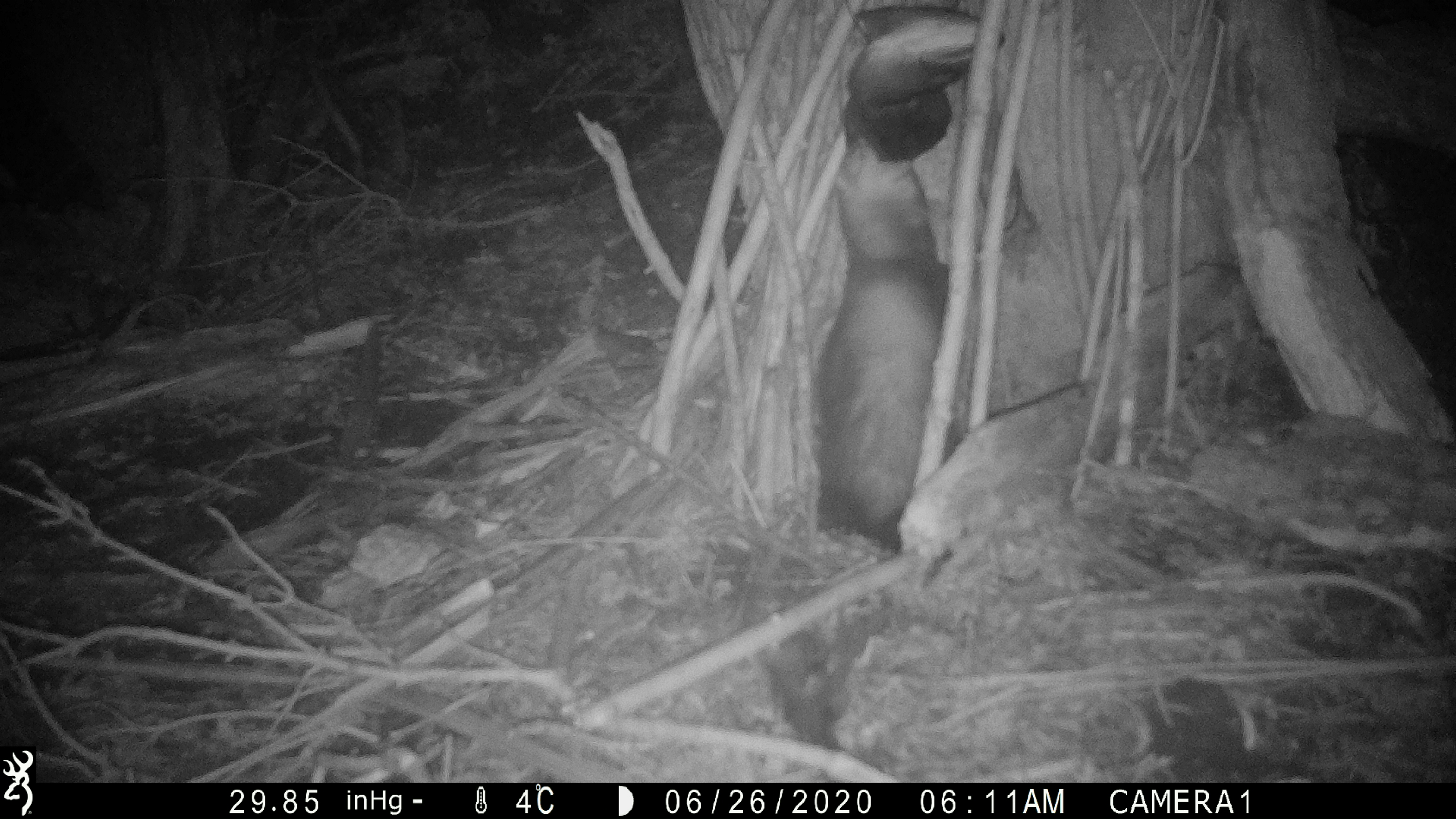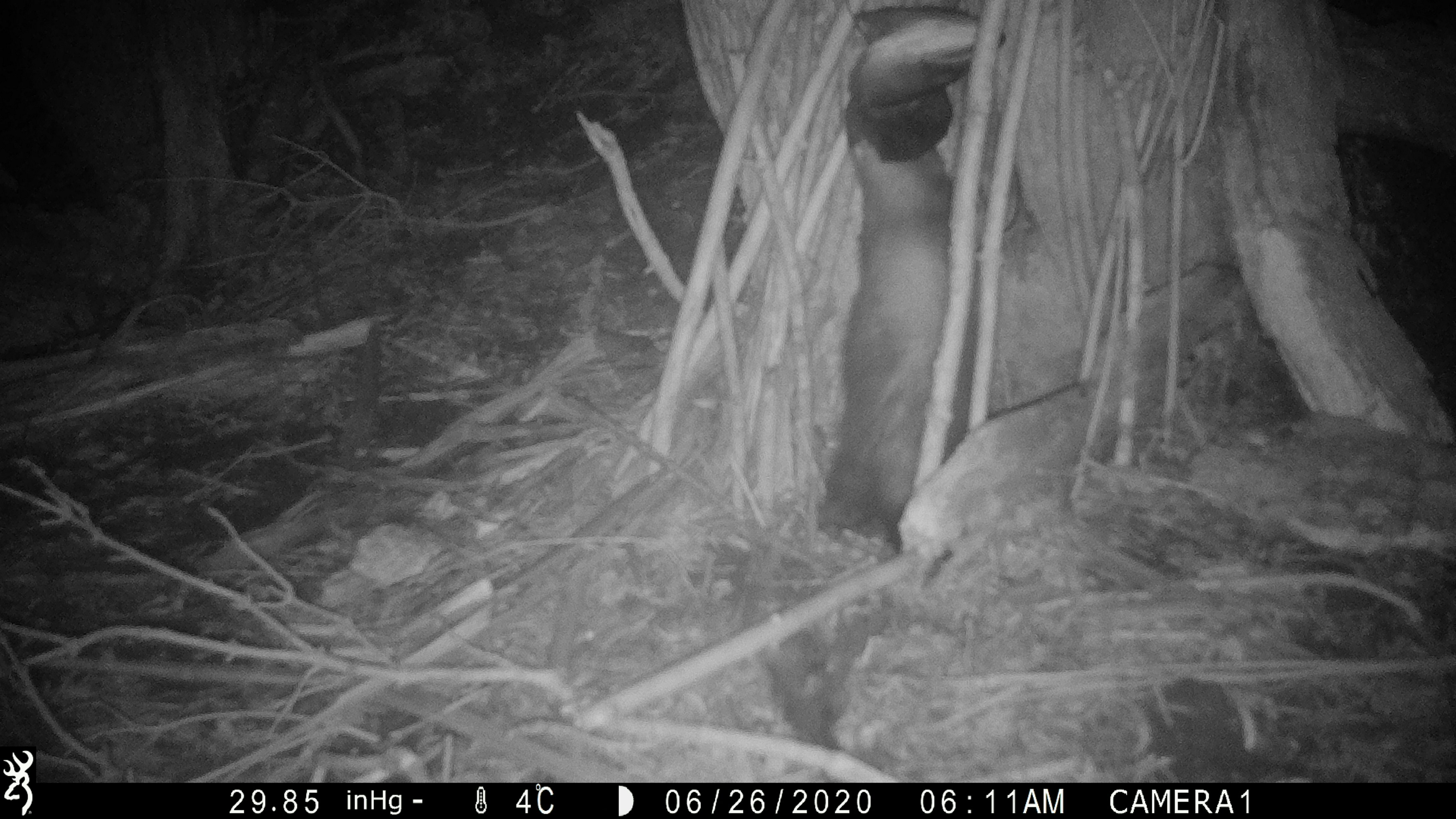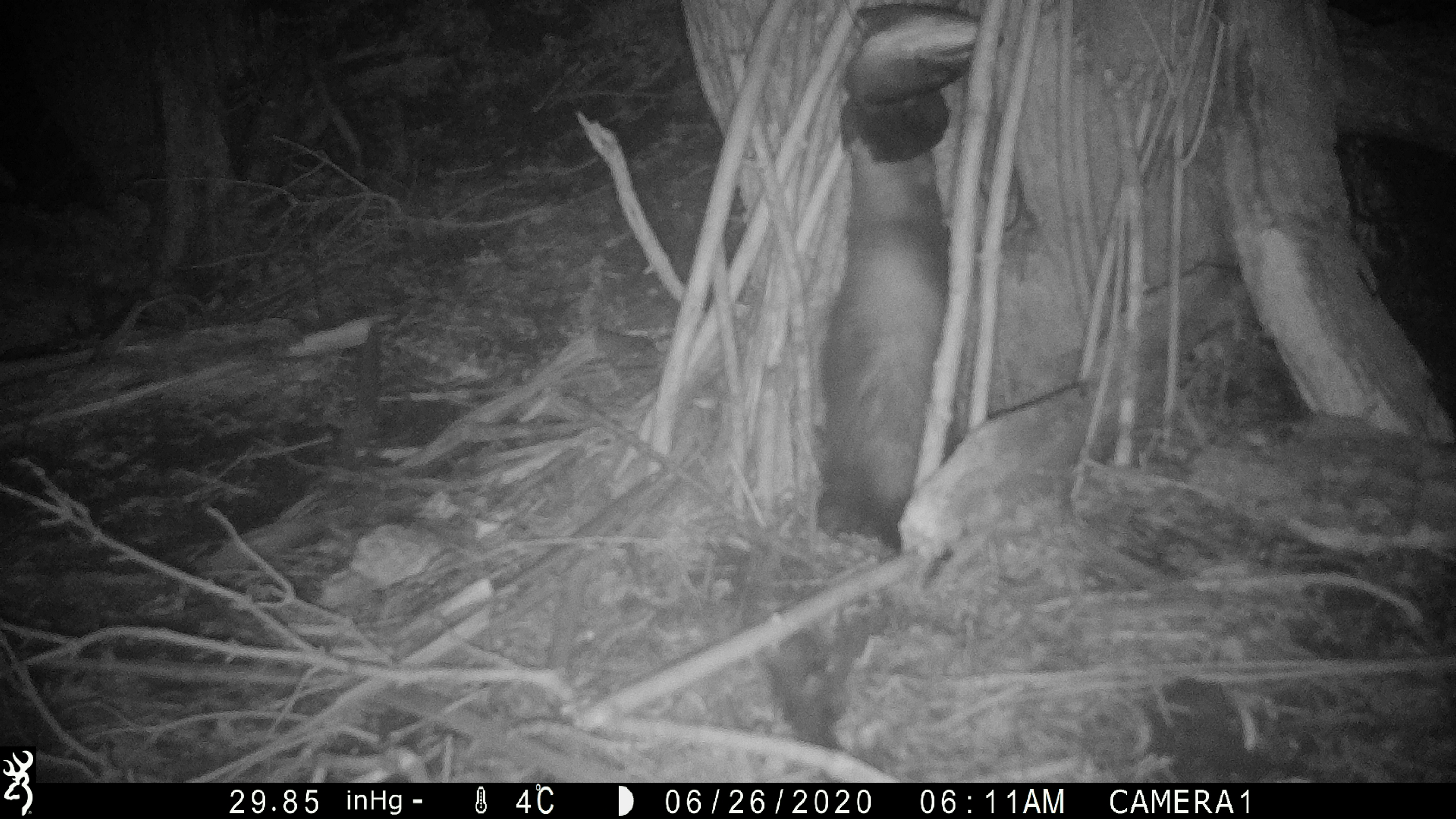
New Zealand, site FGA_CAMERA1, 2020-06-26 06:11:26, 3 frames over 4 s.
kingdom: Animalia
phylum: Chordata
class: Mammalia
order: Carnivora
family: Mustelidae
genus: Mustela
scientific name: Mustela furo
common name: ferret